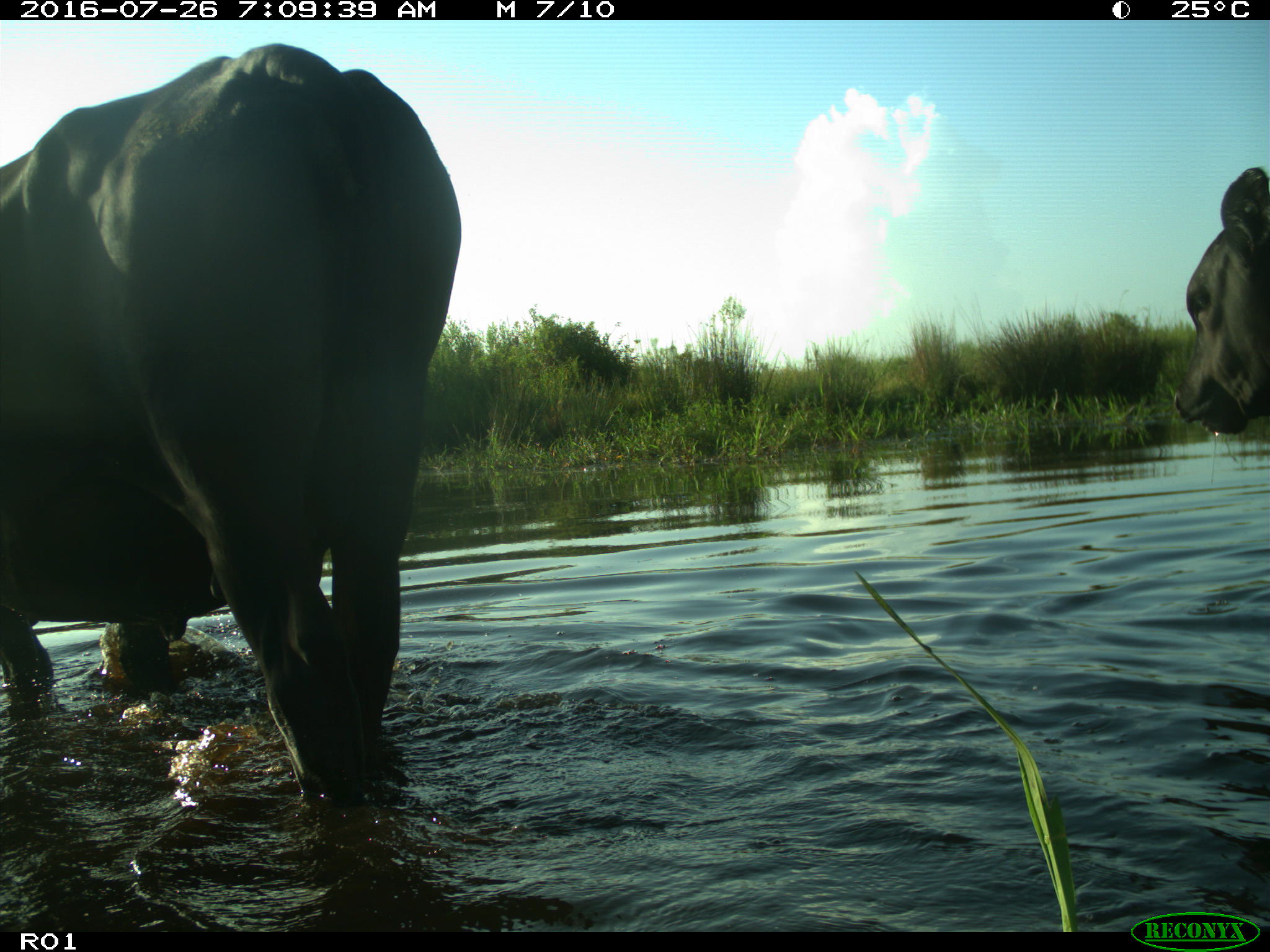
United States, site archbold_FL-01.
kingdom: Animalia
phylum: Chordata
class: Mammalia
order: Artiodactyla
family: Bovidae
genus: Bos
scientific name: Bos taurus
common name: domestic cow